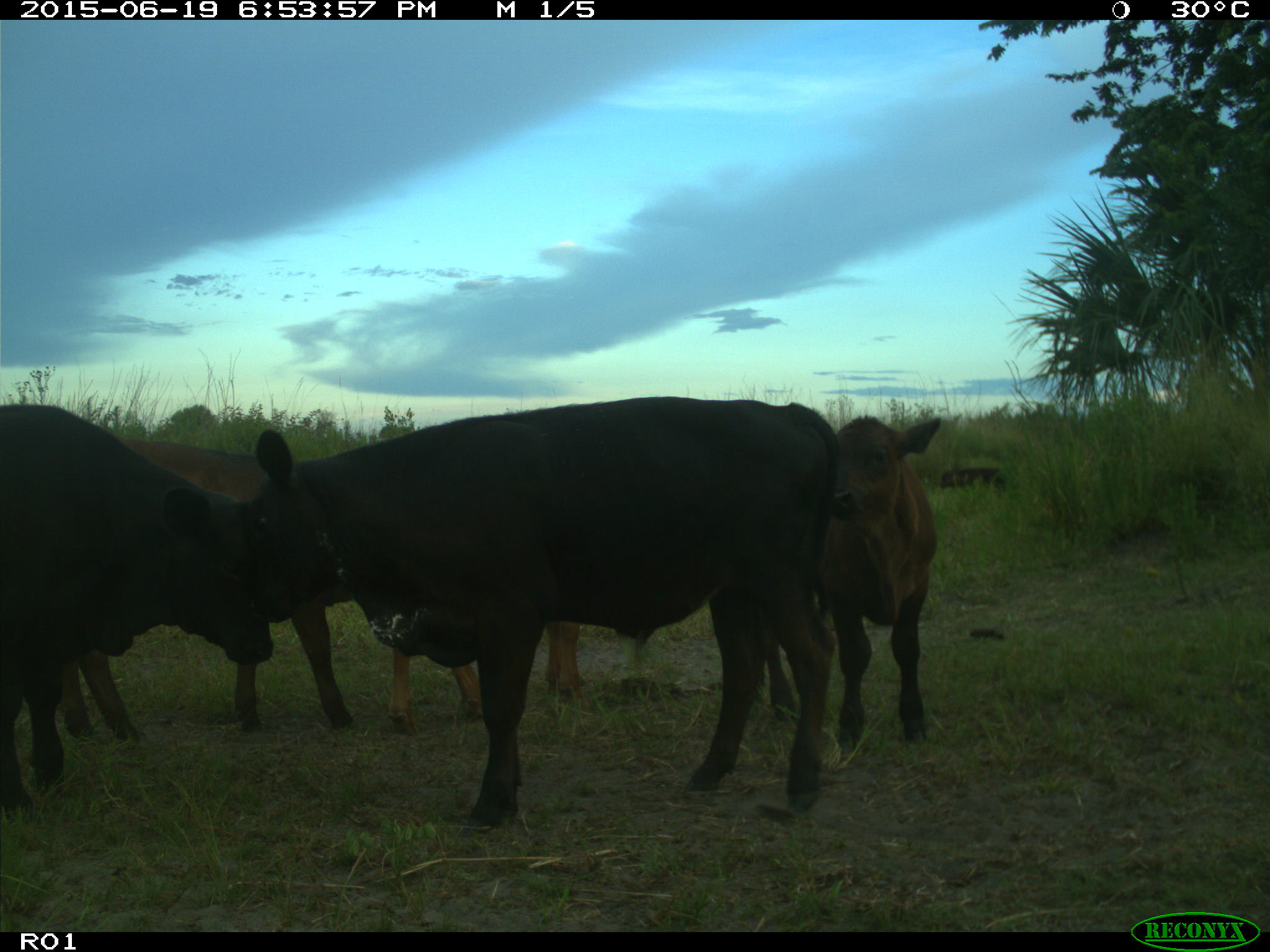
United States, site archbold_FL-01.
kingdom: Animalia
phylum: Chordata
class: Mammalia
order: Artiodactyla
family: Bovidae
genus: Bos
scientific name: Bos taurus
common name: domestic cow